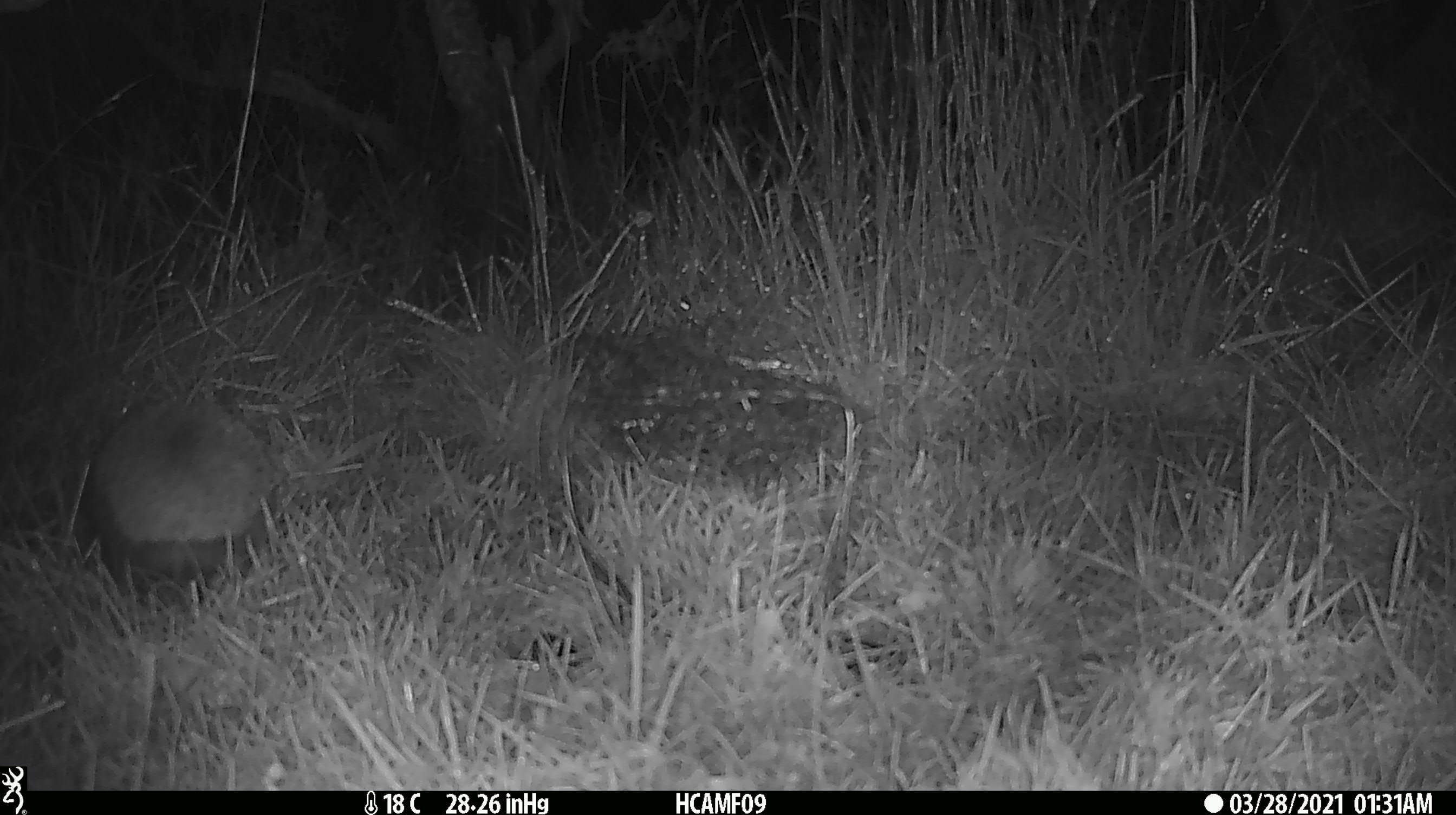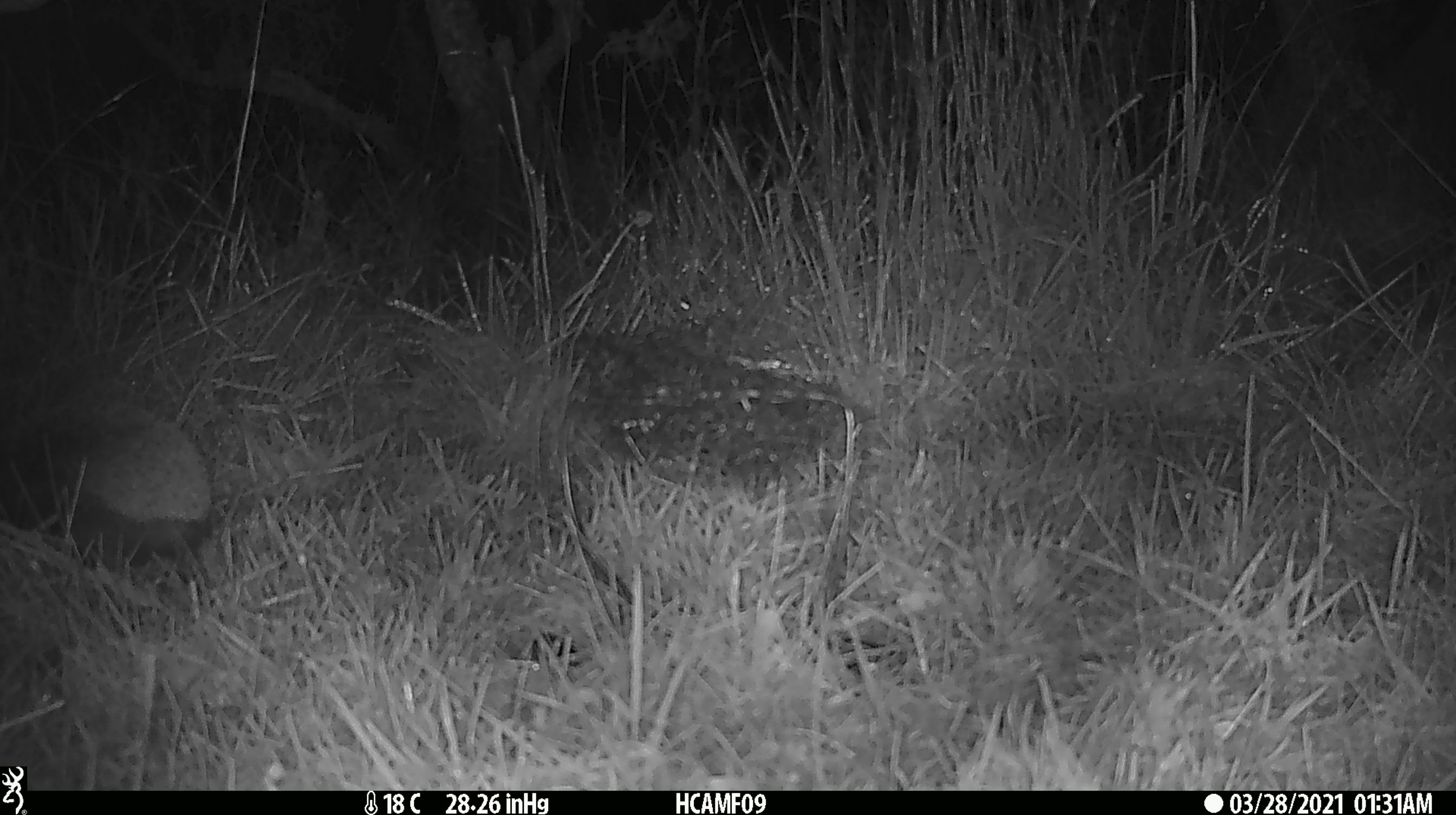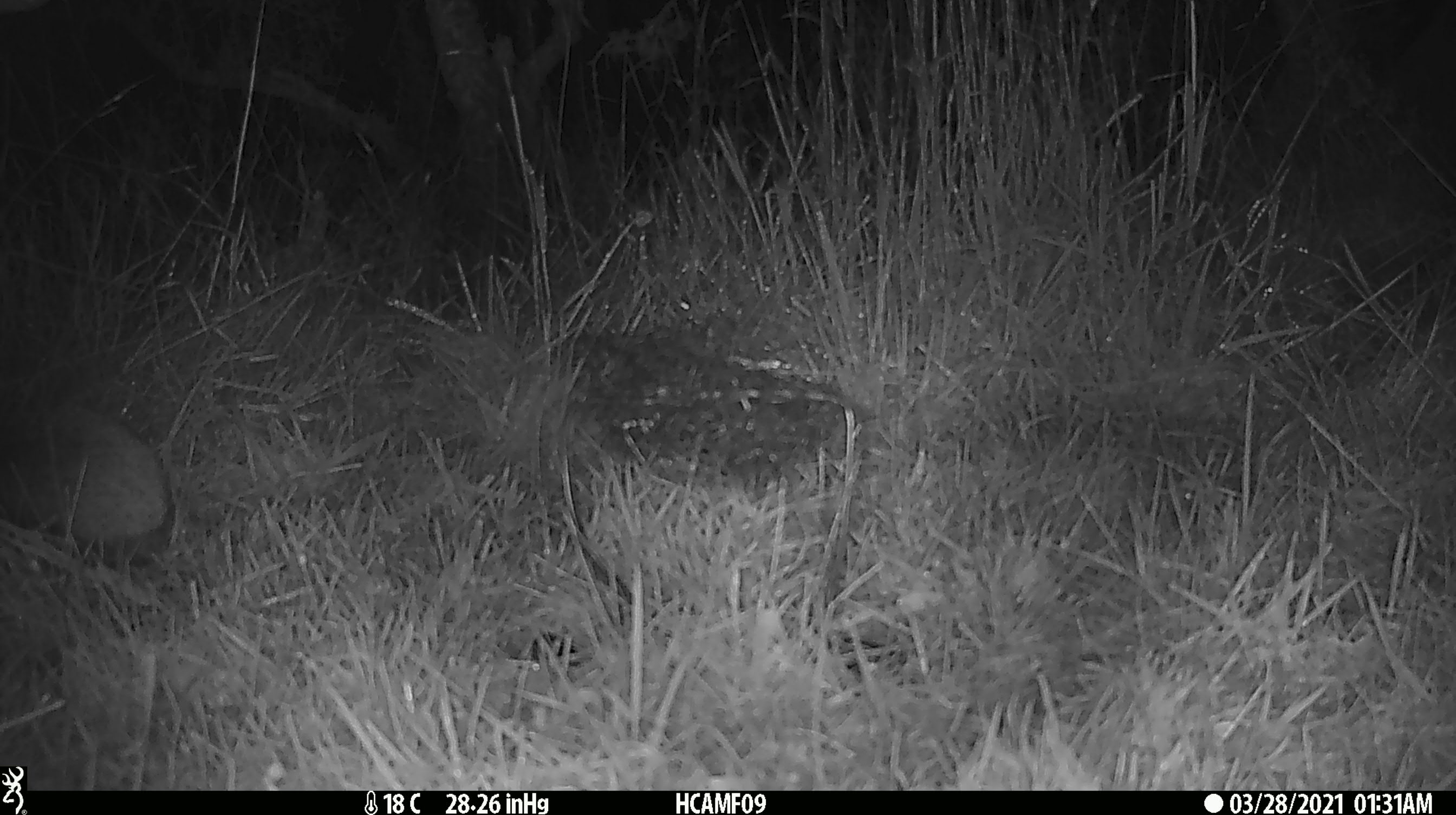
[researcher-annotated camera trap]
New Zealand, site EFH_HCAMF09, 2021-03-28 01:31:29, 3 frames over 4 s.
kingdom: Animalia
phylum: Chordata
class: Mammalia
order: Eulipotyphla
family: Erinaceidae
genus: Erinaceus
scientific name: Erinaceus europaeus europaeus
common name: european hedgehog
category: hedgehog